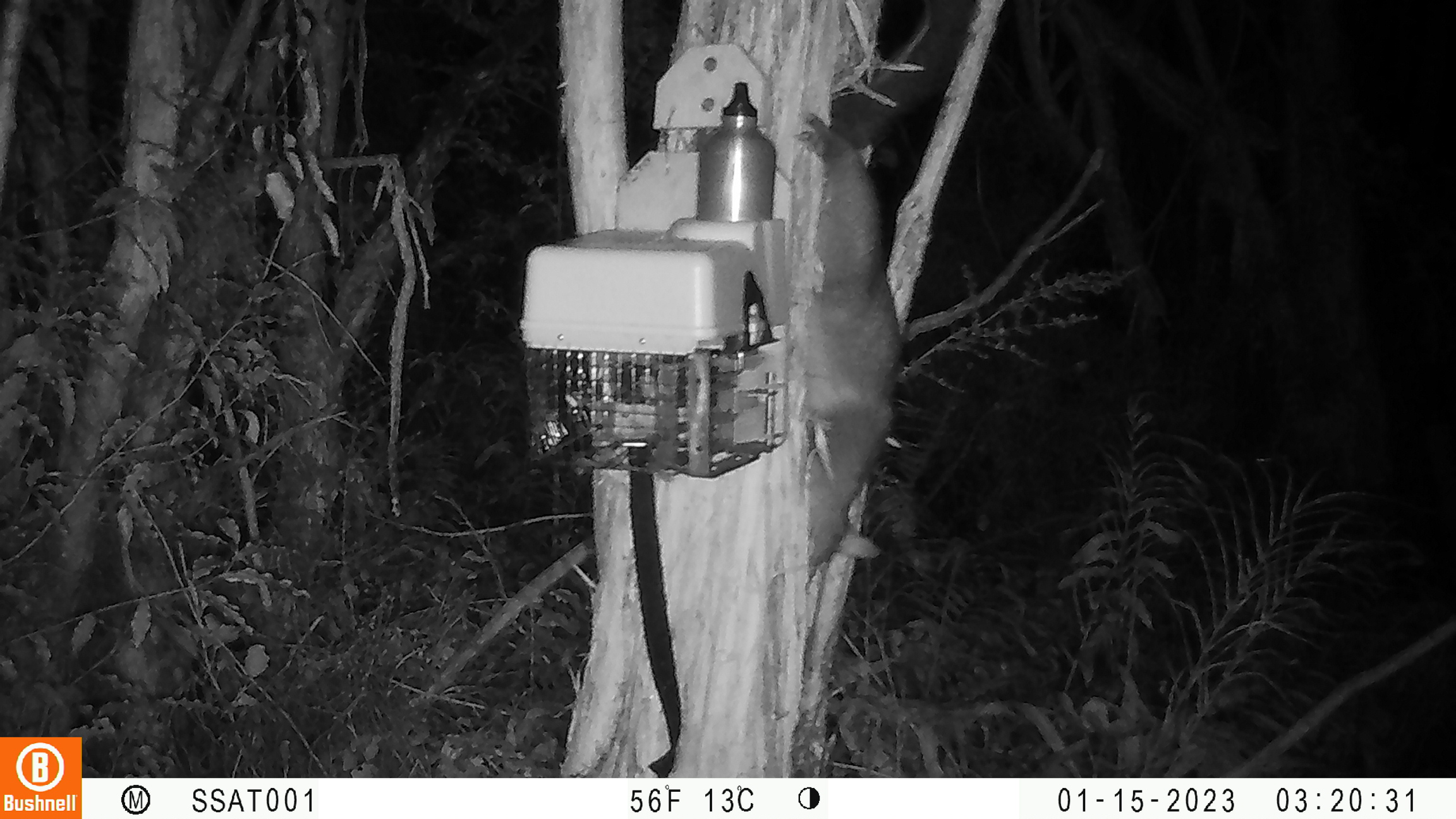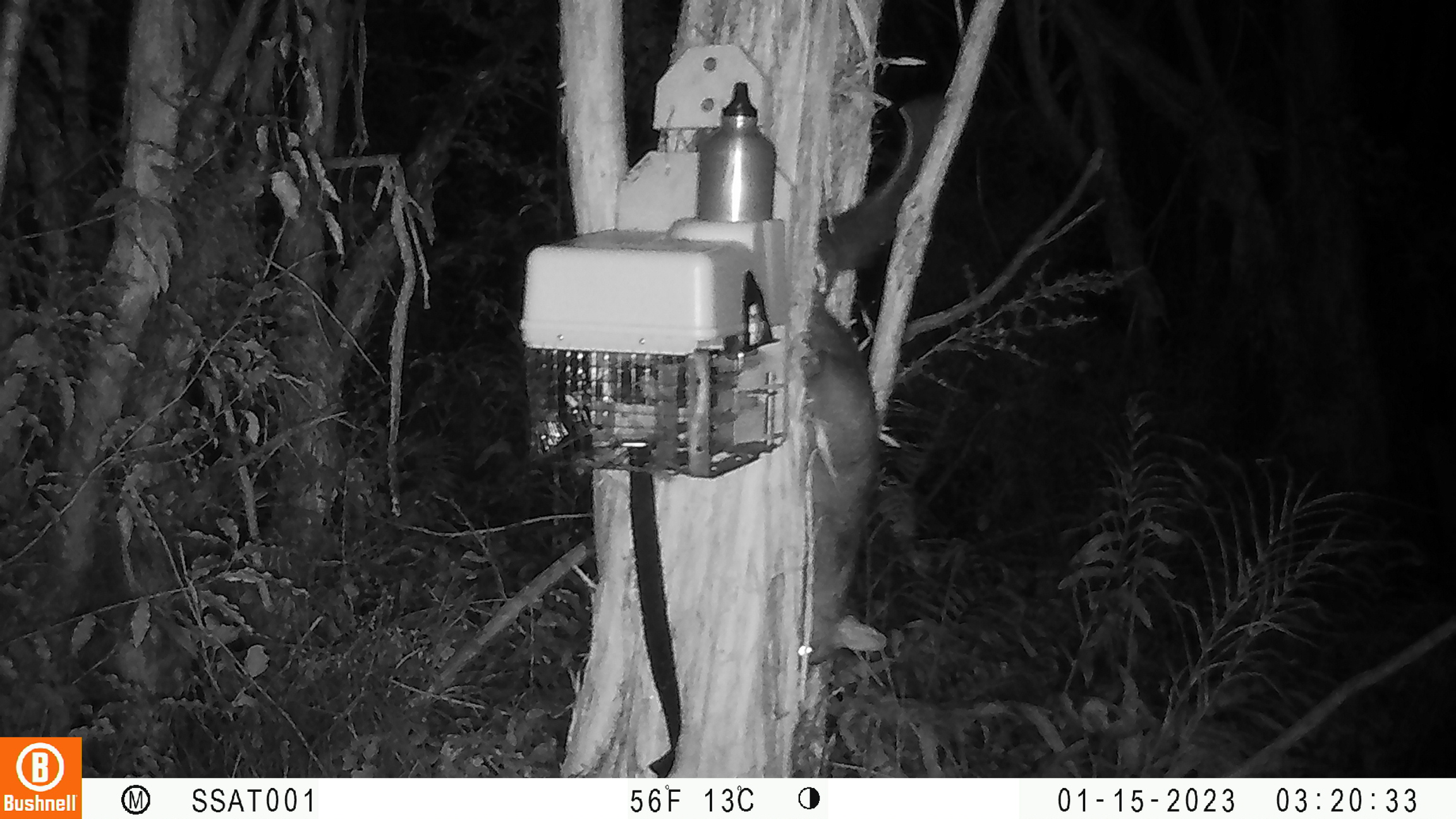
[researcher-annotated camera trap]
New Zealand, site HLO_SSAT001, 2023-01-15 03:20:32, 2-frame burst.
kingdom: Animalia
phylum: Chordata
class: Mammalia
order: Diprotodontia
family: Phalangeridae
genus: Trichosurus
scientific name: Trichosurus vulpecula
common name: common brushtail possum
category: possum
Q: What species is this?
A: Possum (common brushtail possum) (Trichosurus vulpecula).